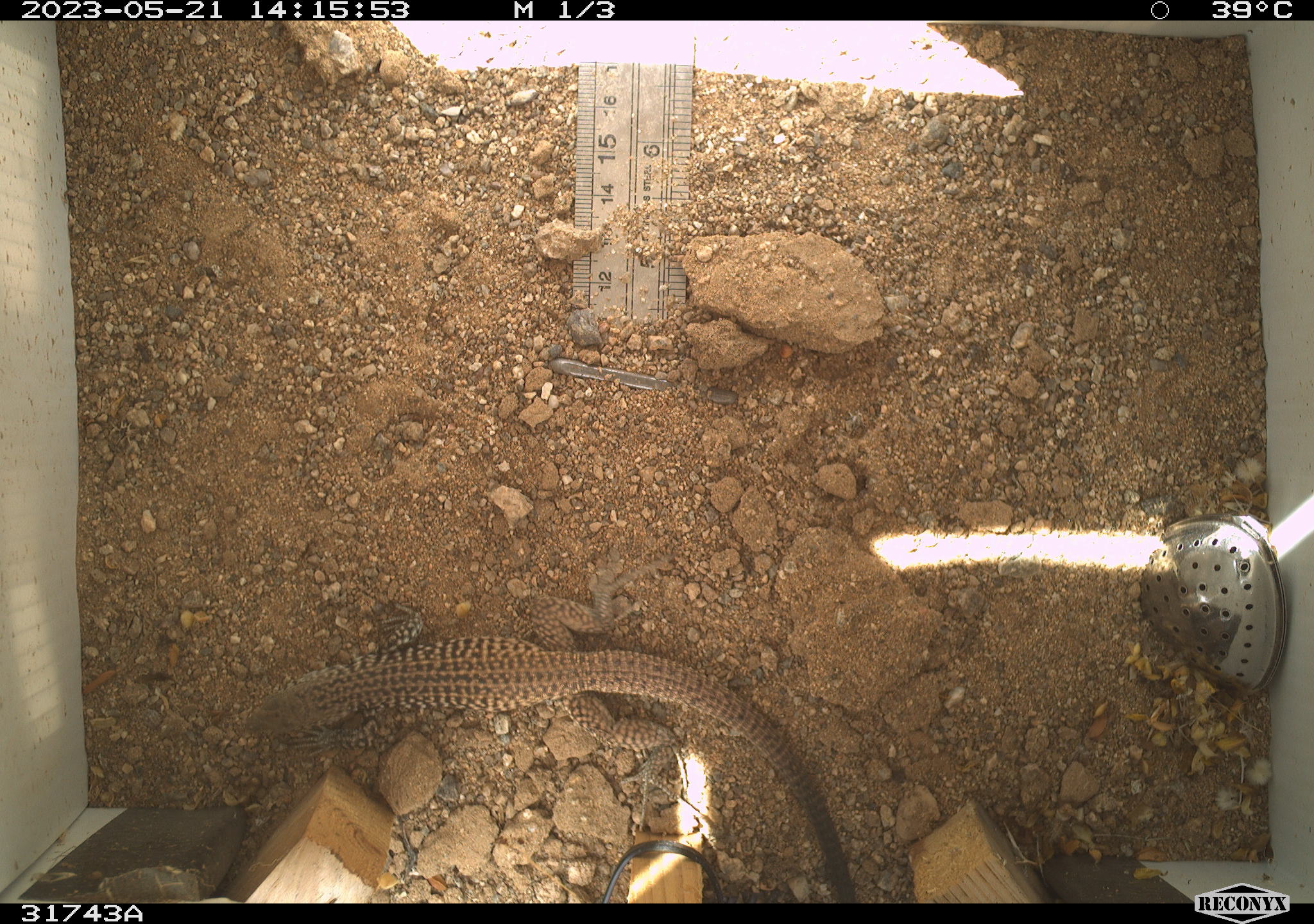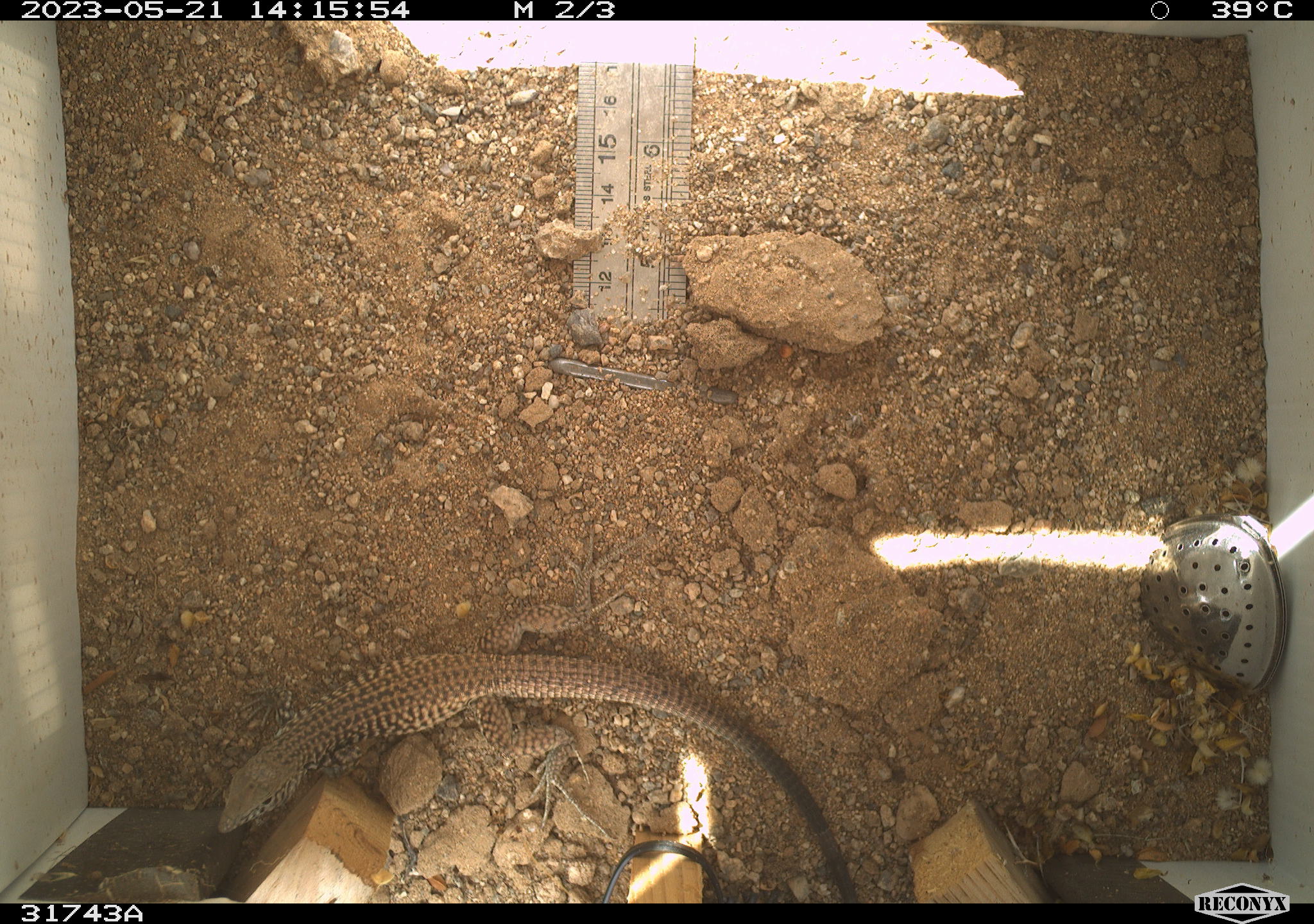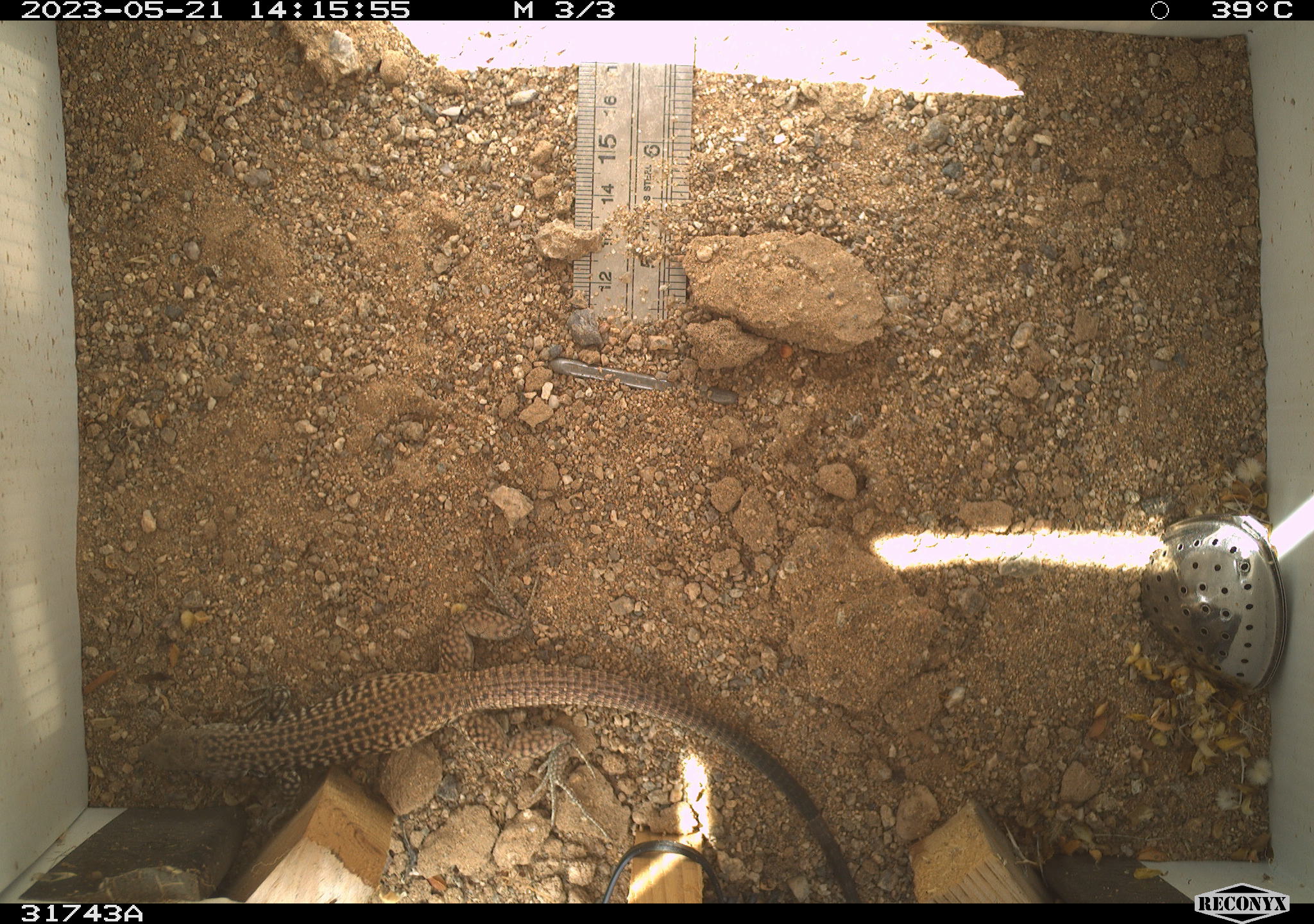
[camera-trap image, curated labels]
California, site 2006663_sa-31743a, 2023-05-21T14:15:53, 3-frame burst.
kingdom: Animalia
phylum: Chordata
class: Reptilia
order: Squamata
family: Teiidae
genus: Aspidoscelis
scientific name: Aspidoscelis tigris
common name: western whiptail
Western whiptail (Aspidoscelis tigris).